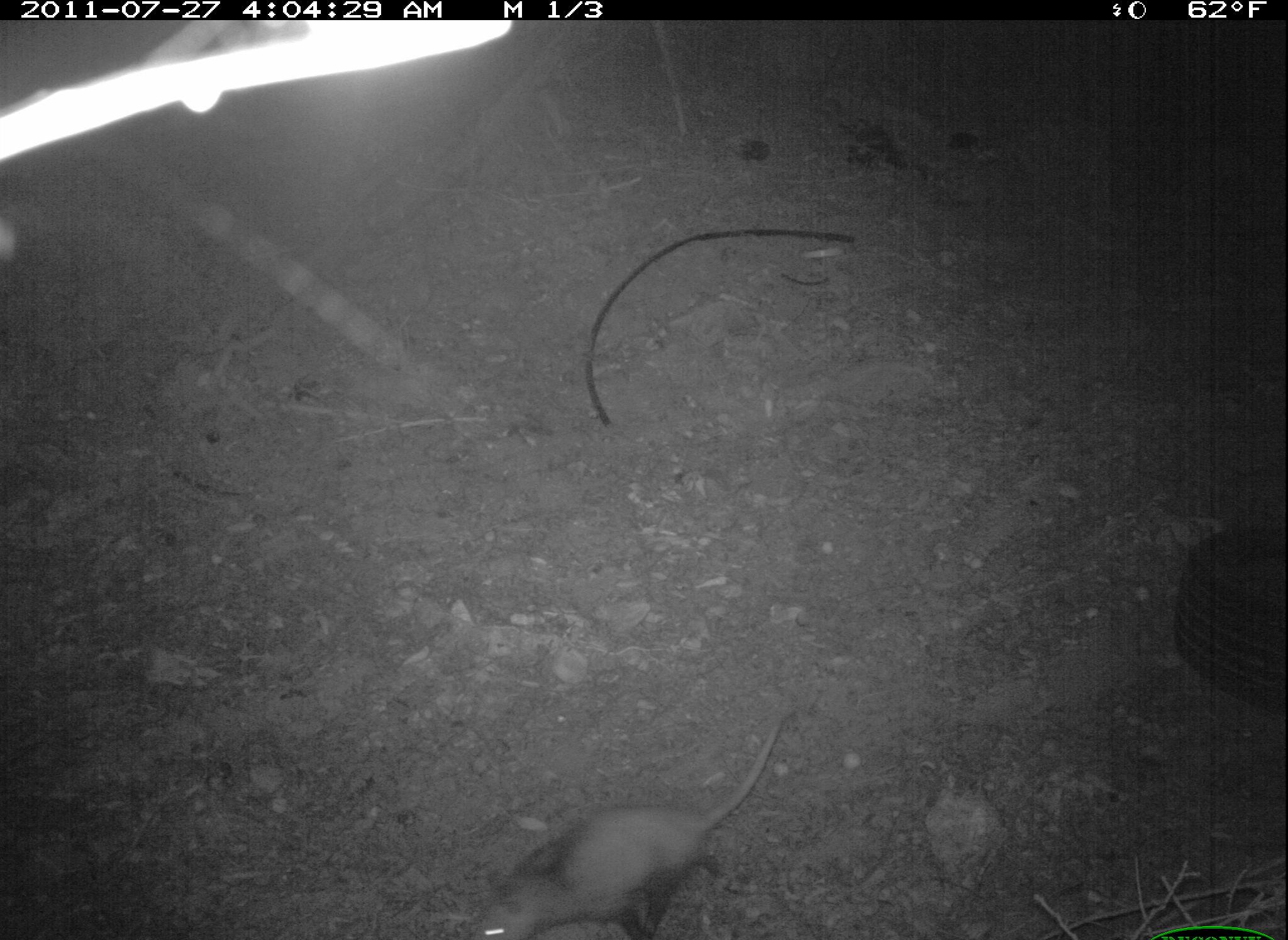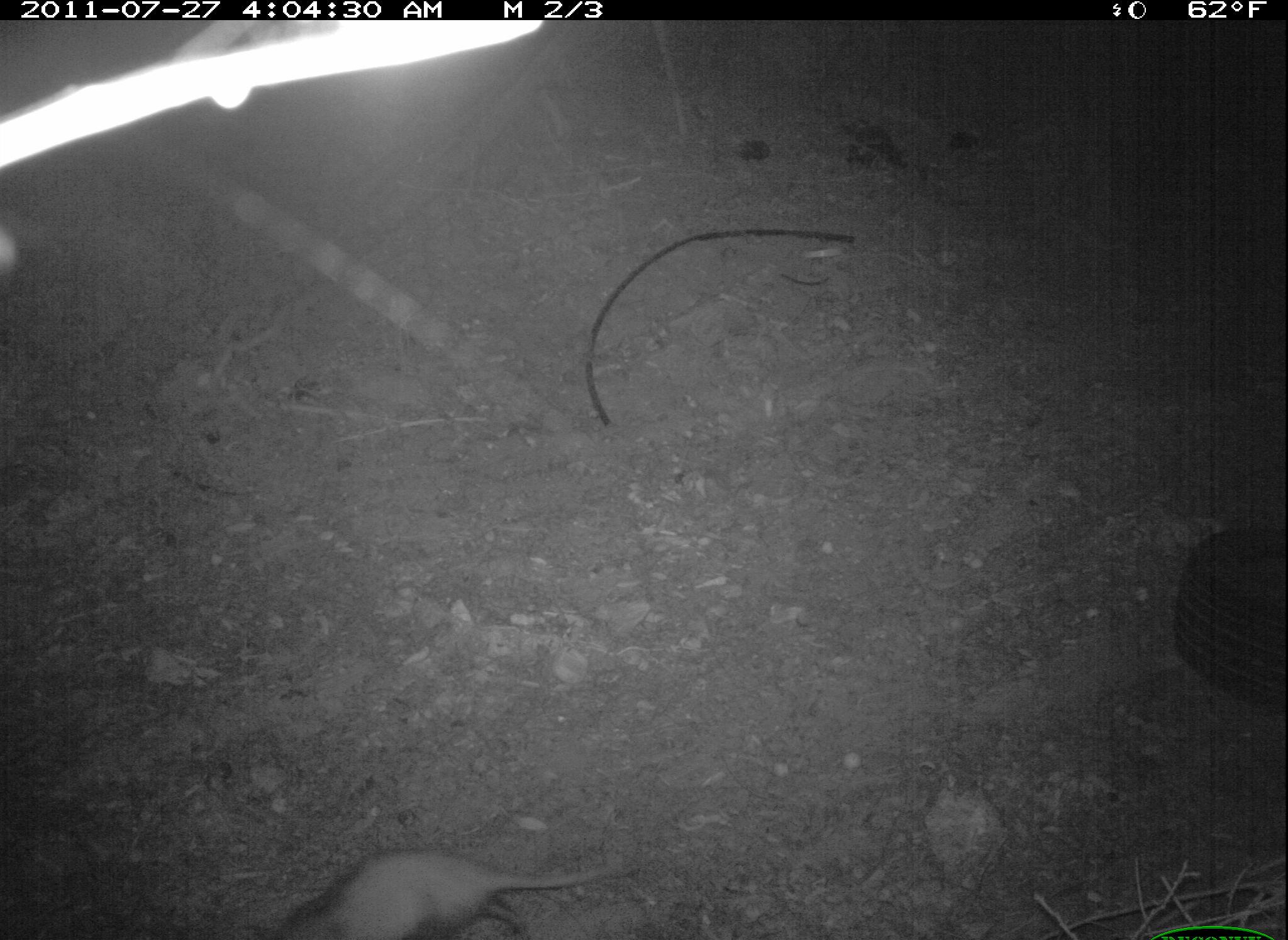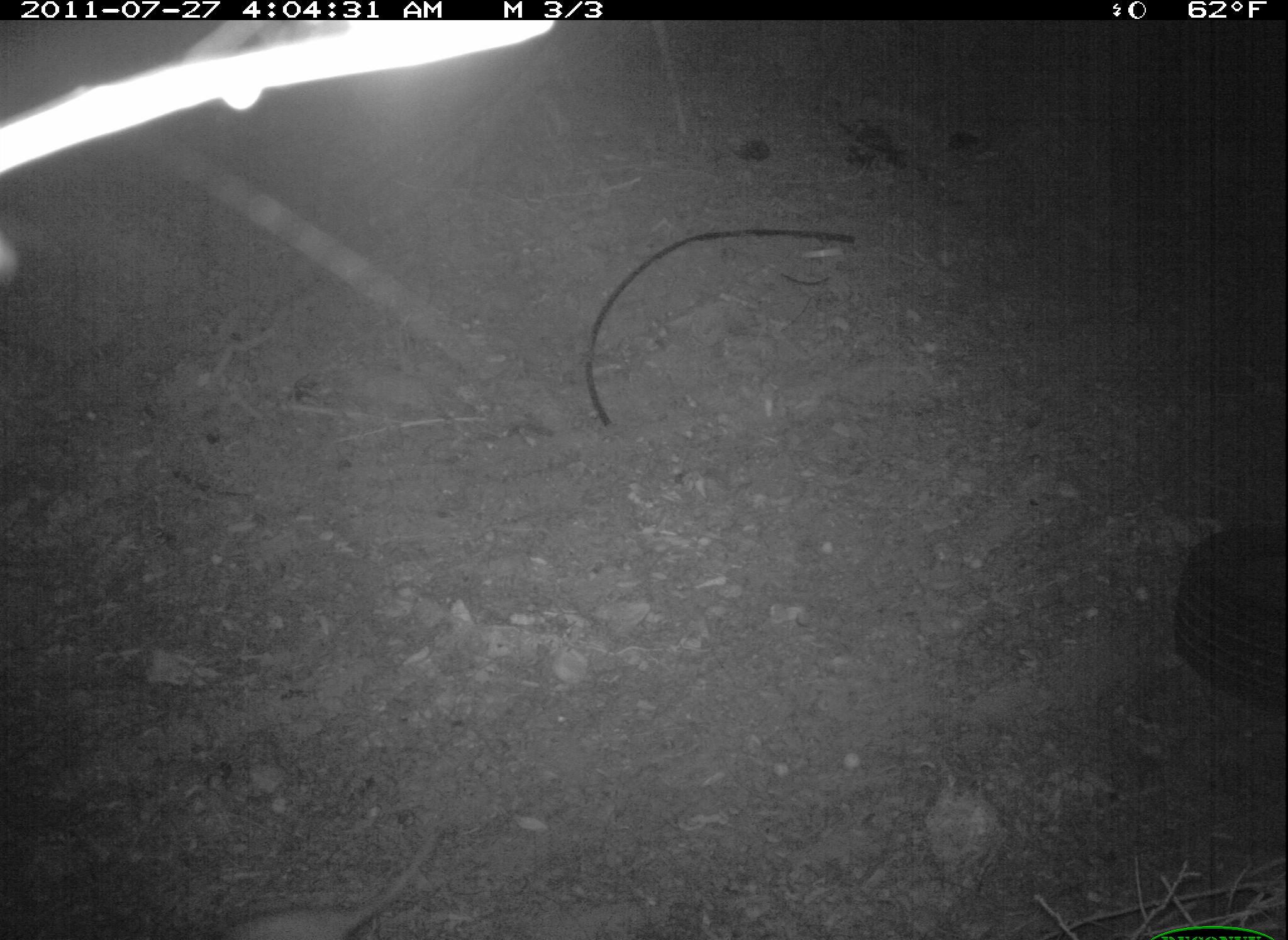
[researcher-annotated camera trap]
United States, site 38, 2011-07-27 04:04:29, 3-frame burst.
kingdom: Animalia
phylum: Chordata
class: Mammalia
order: Didelphimorphia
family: Didelphidae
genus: Didelphis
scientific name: Didelphis virginiana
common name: virginia opossum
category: opossum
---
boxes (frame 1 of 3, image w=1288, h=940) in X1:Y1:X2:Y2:
opossum: 460:706:810:940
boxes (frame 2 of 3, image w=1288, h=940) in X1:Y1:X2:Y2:
opossum: 269:834:638:940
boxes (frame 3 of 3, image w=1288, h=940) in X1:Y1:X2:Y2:
opossum: 214:828:448:940